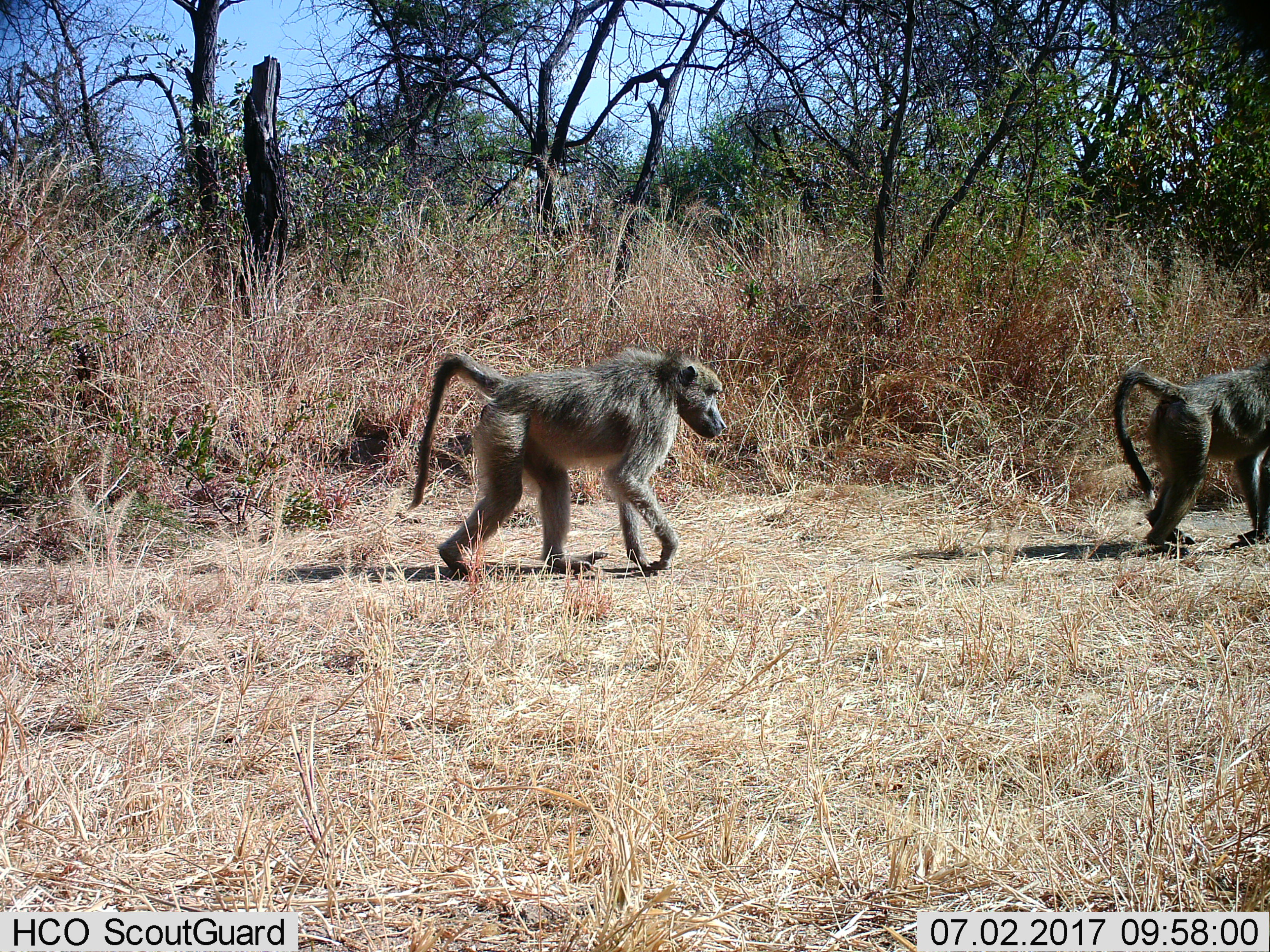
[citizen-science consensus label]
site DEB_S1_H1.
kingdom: Animalia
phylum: Chordata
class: Mammalia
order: Primates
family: Cercopithecidae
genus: Papio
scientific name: Papio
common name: baboon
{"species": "baboon (Papio)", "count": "2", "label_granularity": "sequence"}